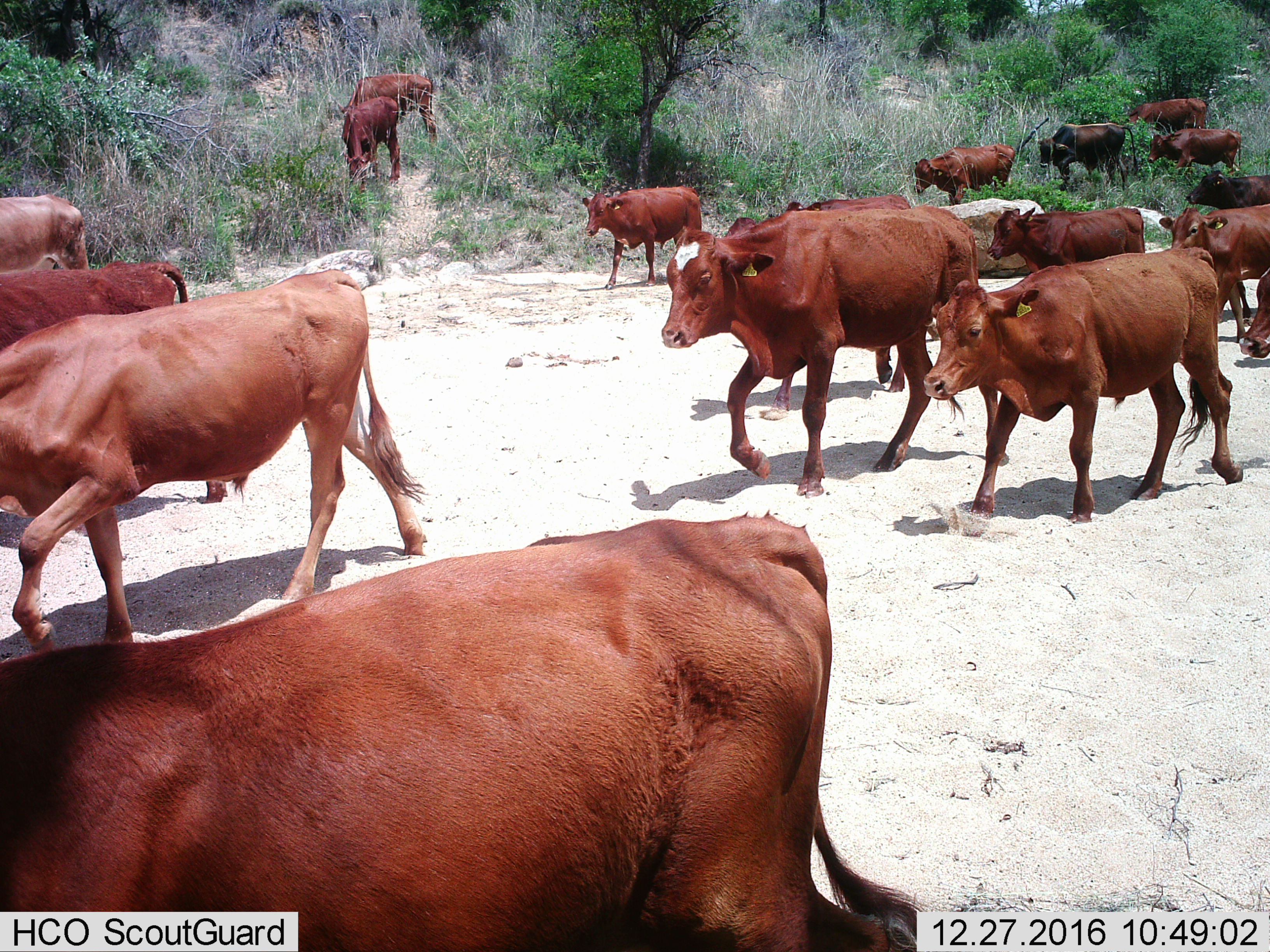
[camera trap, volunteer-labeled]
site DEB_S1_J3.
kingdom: Animalia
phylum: Chordata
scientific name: Vertebrata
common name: domestic animal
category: domesticanimal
Domesticanimal (domestic animal) (Vertebrata), count 11-50. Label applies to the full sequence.